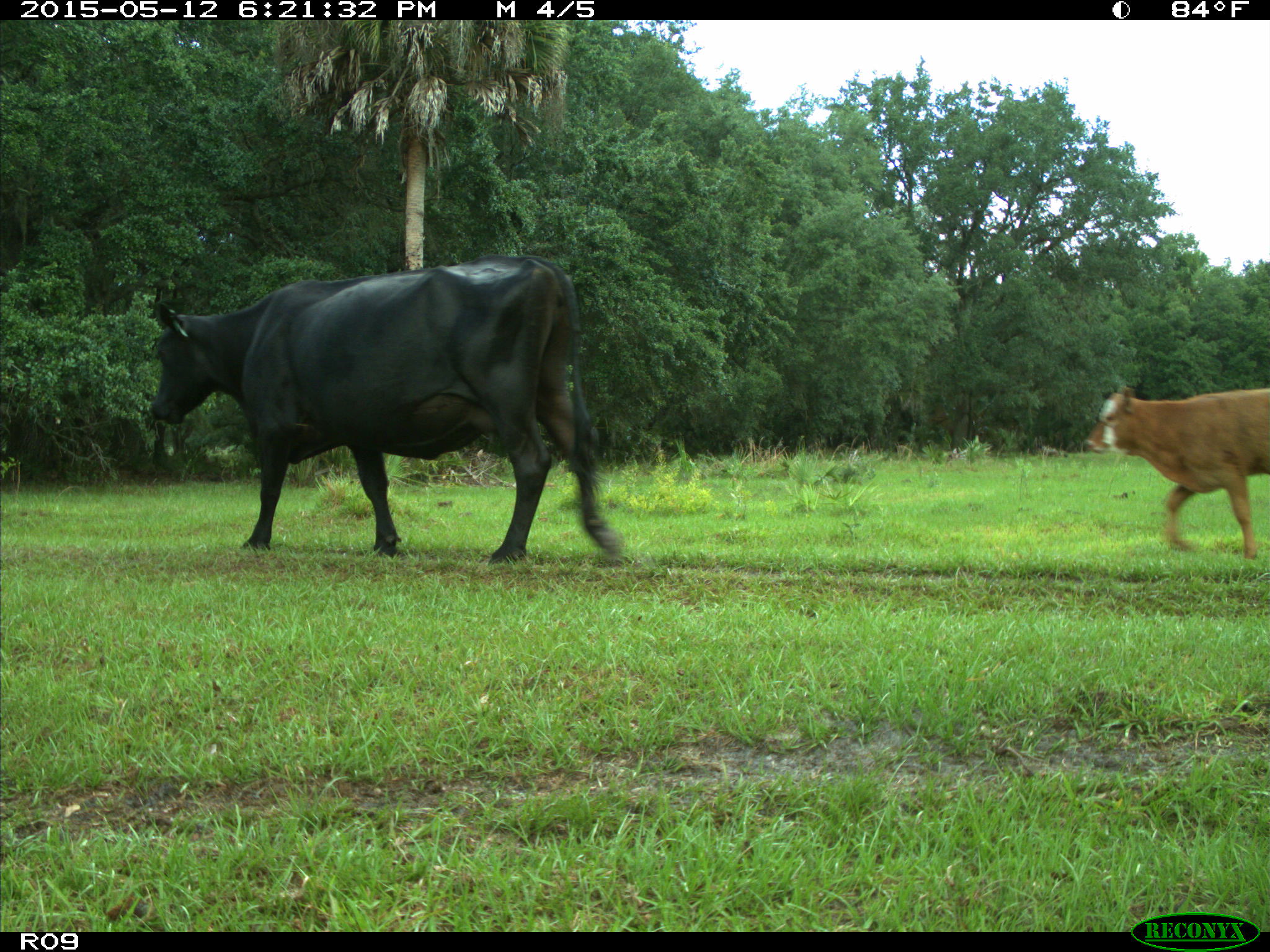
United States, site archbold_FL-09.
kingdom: Animalia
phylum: Chordata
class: Mammalia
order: Artiodactyla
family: Bovidae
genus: Bos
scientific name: Bos taurus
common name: domestic cow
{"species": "Bos taurus (domestic cow)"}